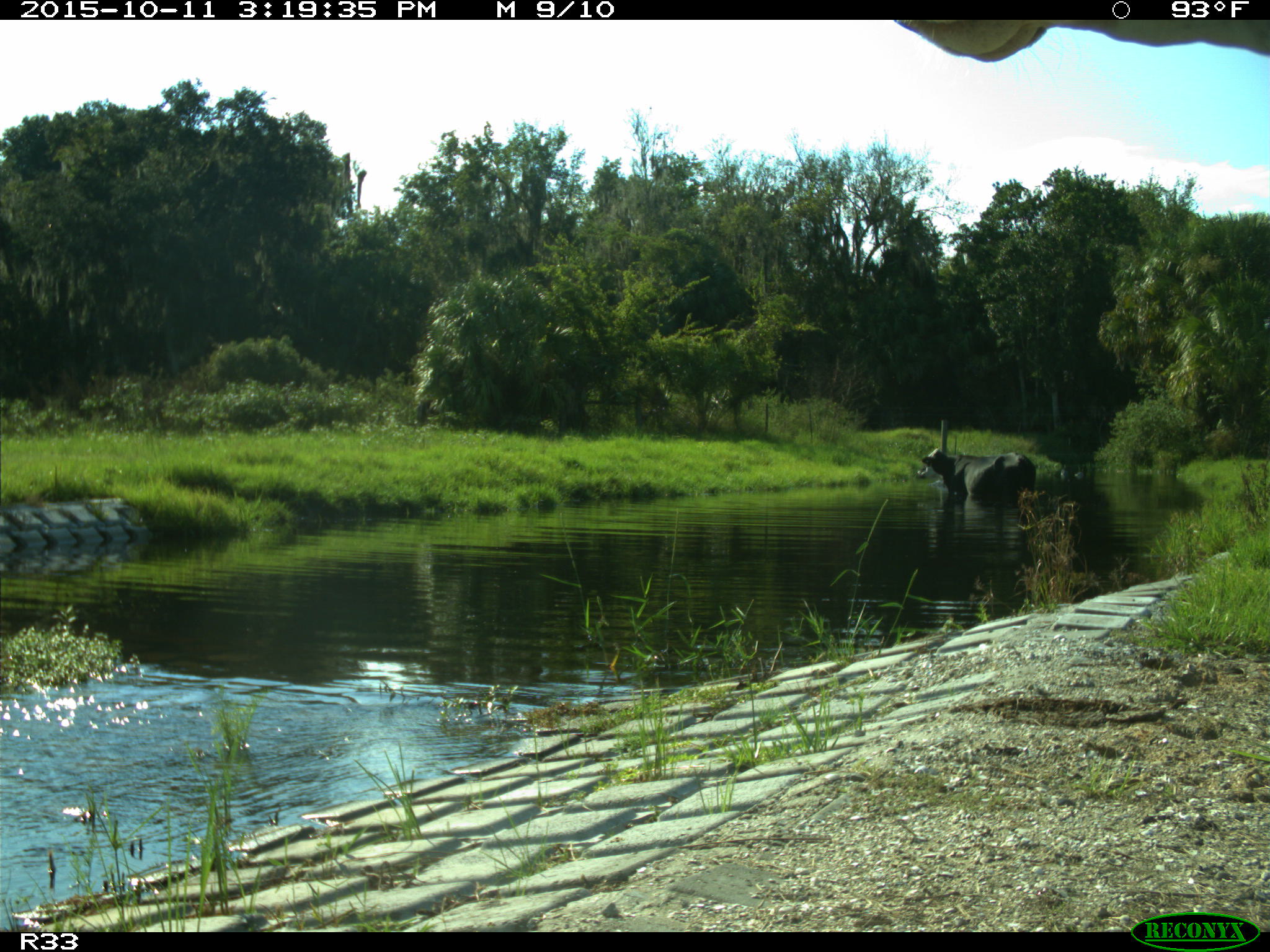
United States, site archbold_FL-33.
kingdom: Animalia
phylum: Chordata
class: Mammalia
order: Artiodactyla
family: Bovidae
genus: Bos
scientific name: Bos taurus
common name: domestic cow